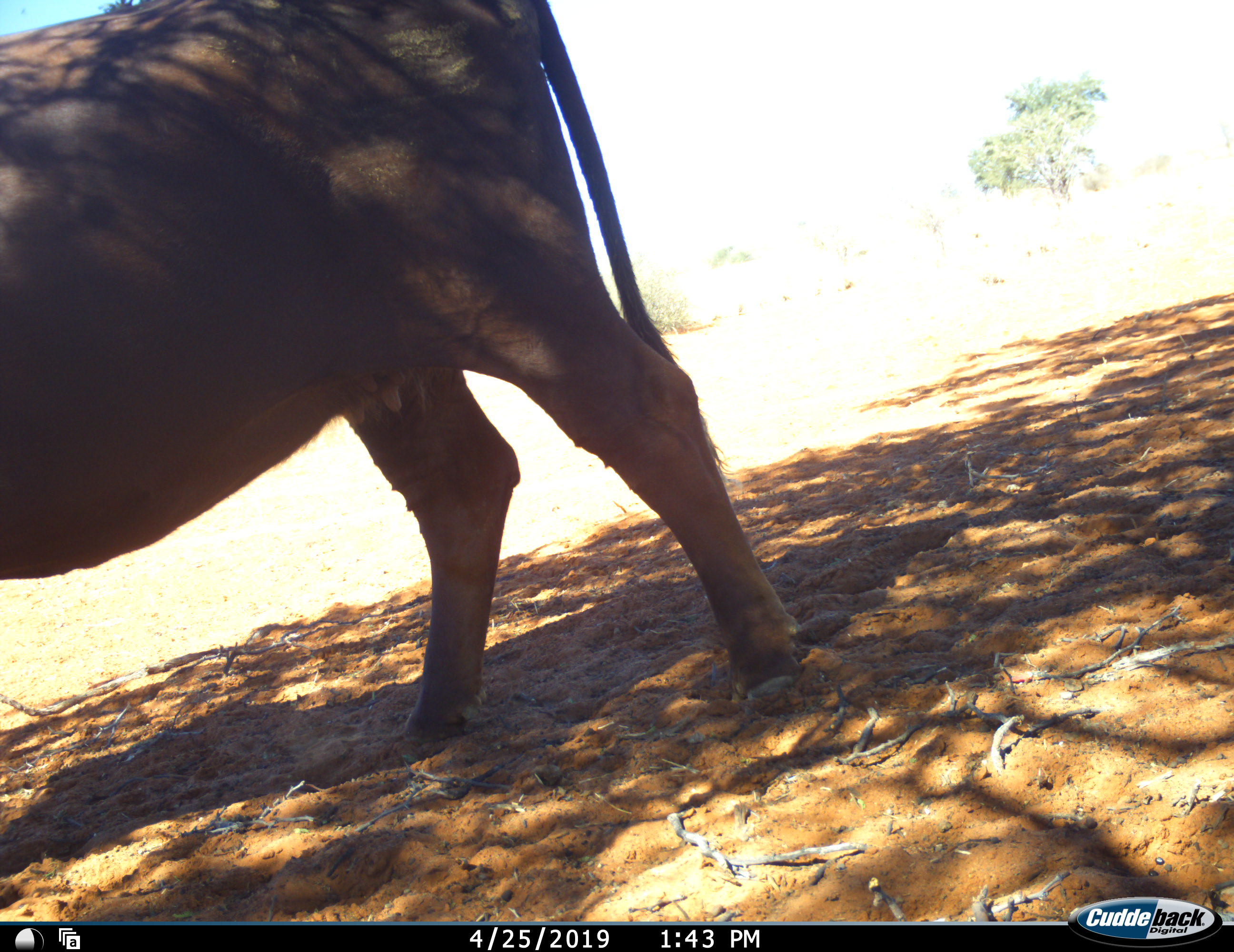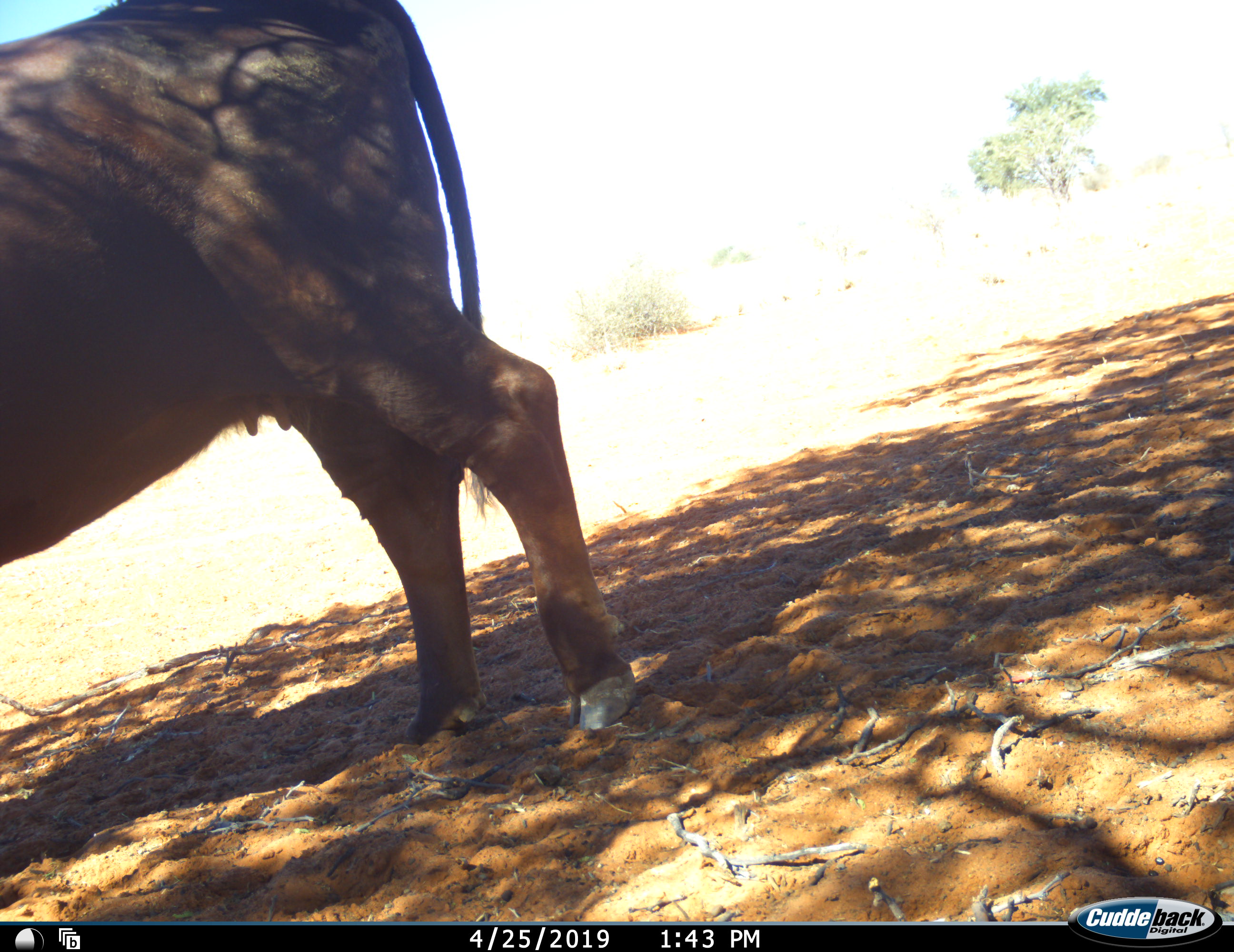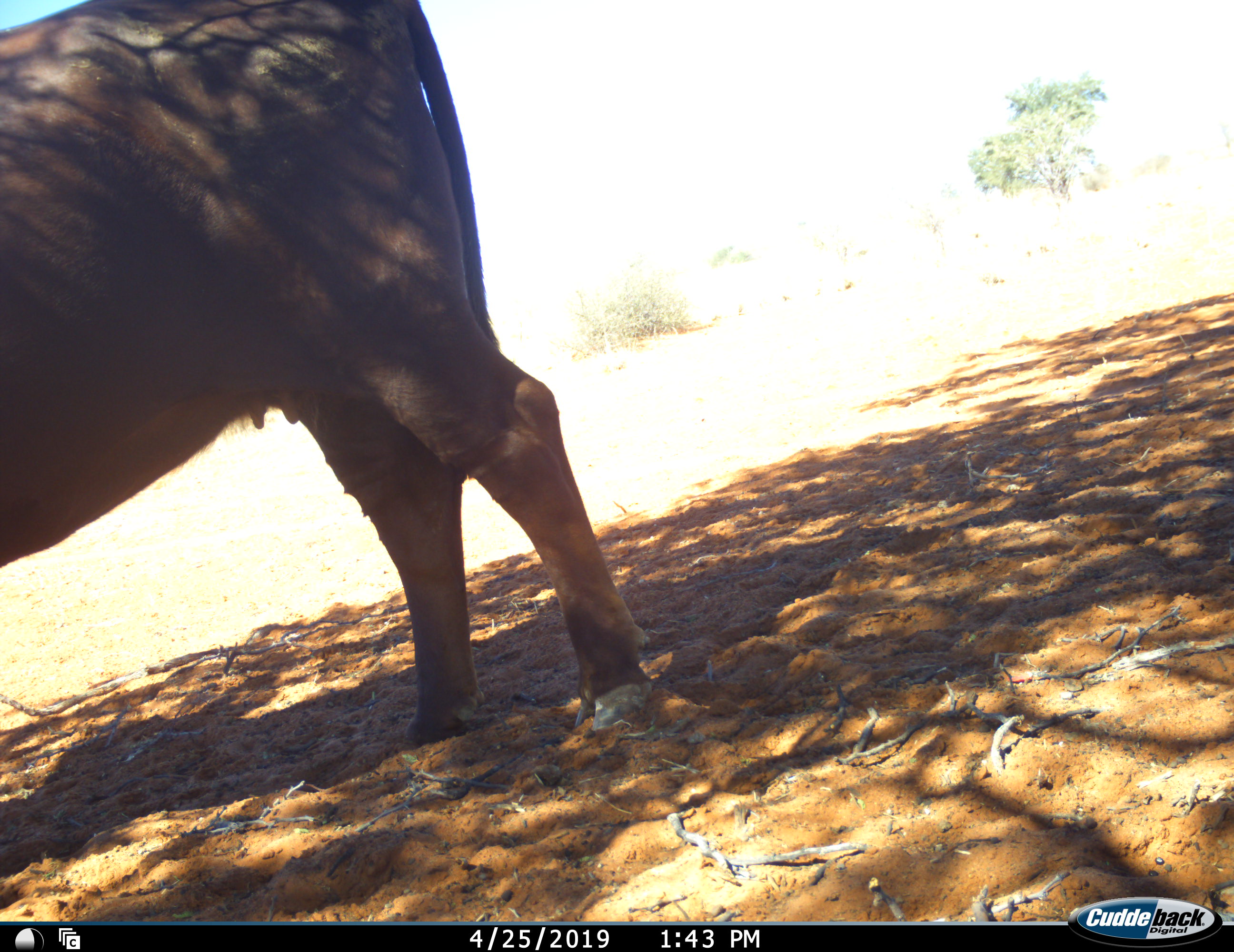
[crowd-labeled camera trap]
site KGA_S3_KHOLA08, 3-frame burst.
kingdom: Animalia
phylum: Chordata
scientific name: Vertebrata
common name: domestic animal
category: domesticanimal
Domesticanimal (domestic animal) (Vertebrata), count 1. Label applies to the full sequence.